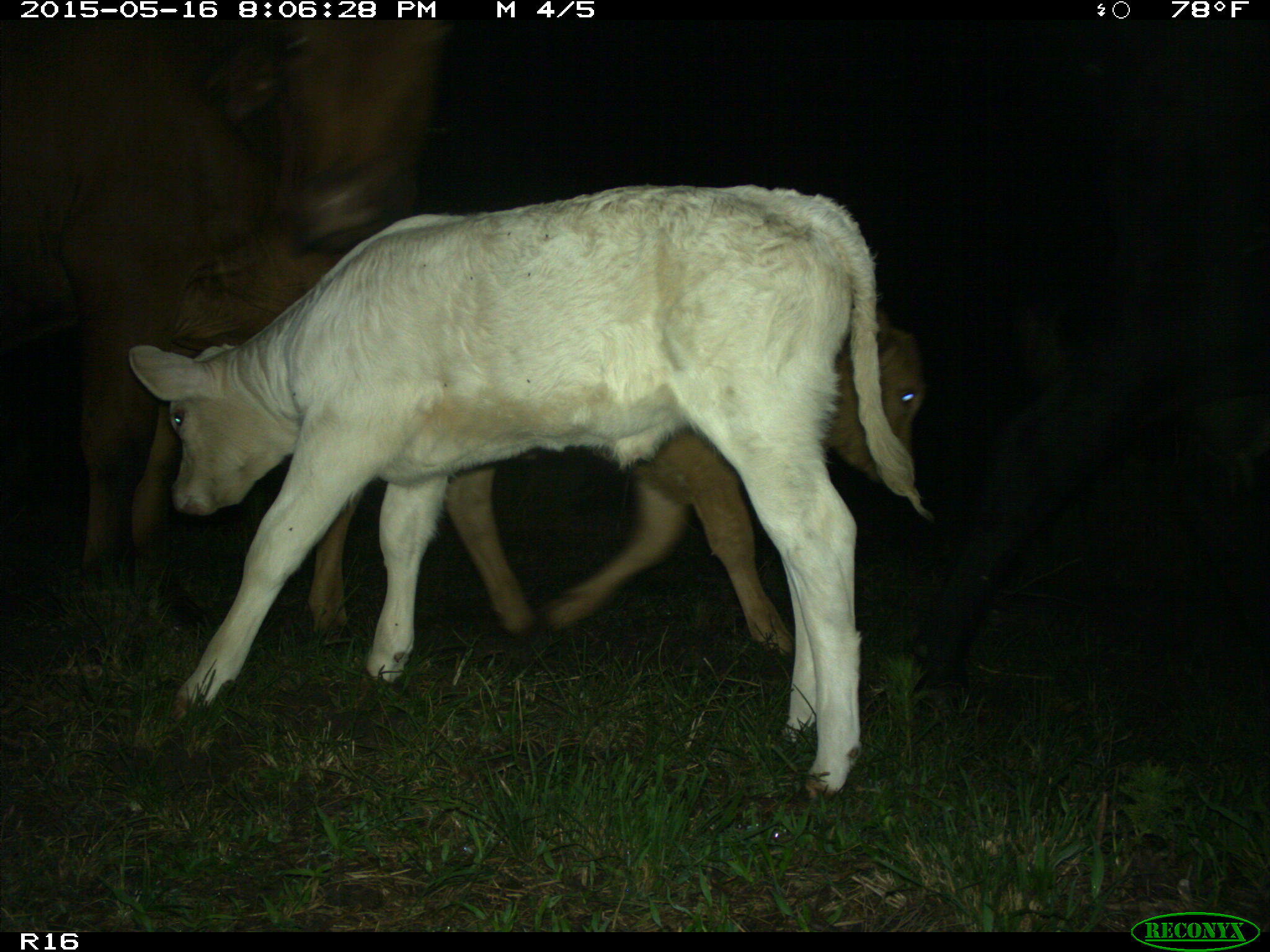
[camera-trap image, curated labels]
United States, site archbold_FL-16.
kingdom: Animalia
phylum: Chordata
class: Mammalia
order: Artiodactyla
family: Bovidae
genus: Bos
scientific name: Bos taurus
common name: domestic cow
Bos taurus (domestic cow).